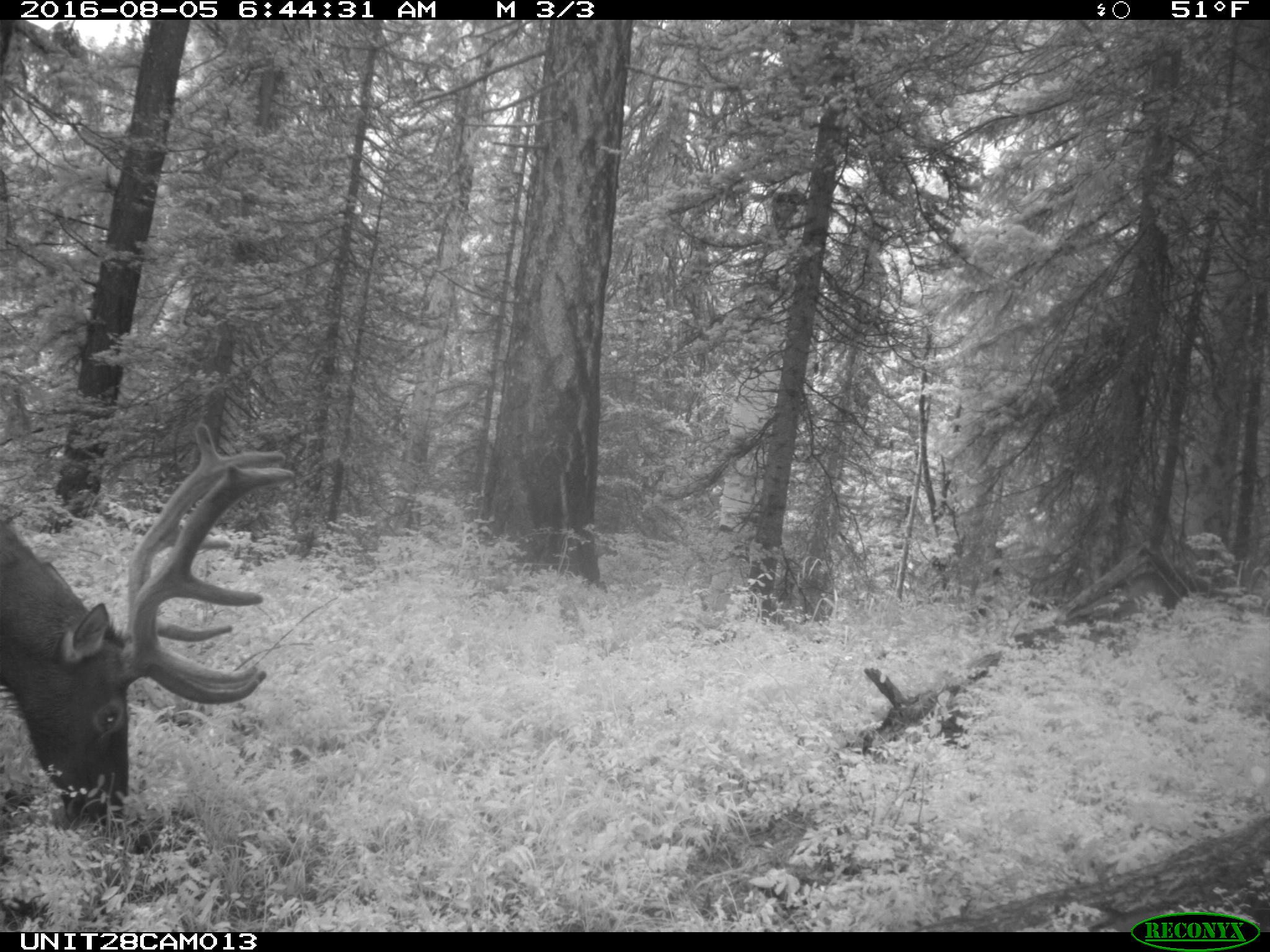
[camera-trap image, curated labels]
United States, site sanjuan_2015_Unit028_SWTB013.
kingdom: Animalia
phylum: Chordata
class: Mammalia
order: Artiodactyla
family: Cervidae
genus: Cervus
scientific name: Cervus elaphus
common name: red deer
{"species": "Cervus elaphus (red deer)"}